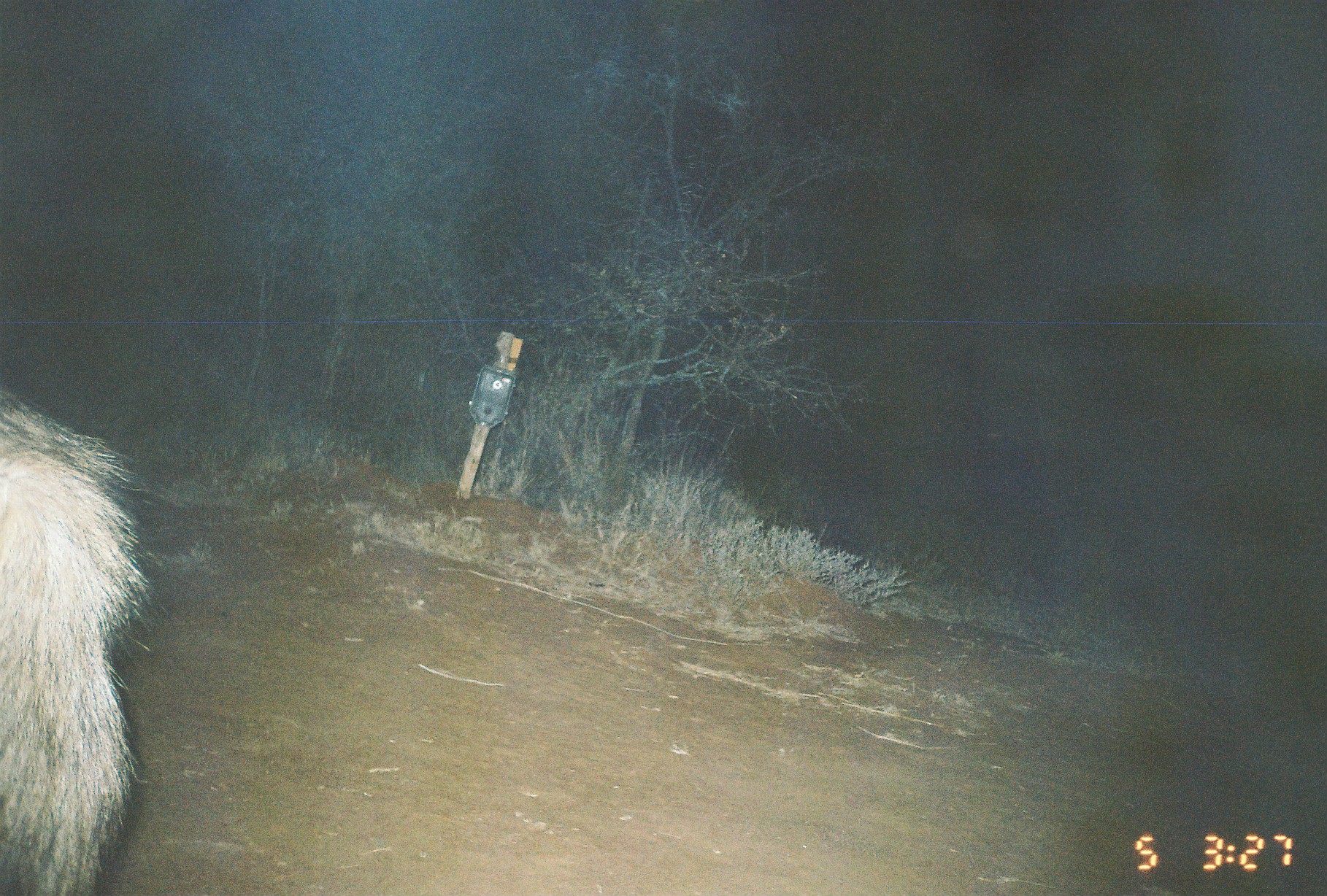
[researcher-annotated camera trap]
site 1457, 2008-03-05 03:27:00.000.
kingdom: Animalia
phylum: Chordata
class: Mammalia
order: Carnivora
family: Hyaenidae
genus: Hyaena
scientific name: Hyaena hyaena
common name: striped hyena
Hyaena hyaena (striped hyena), count 1.